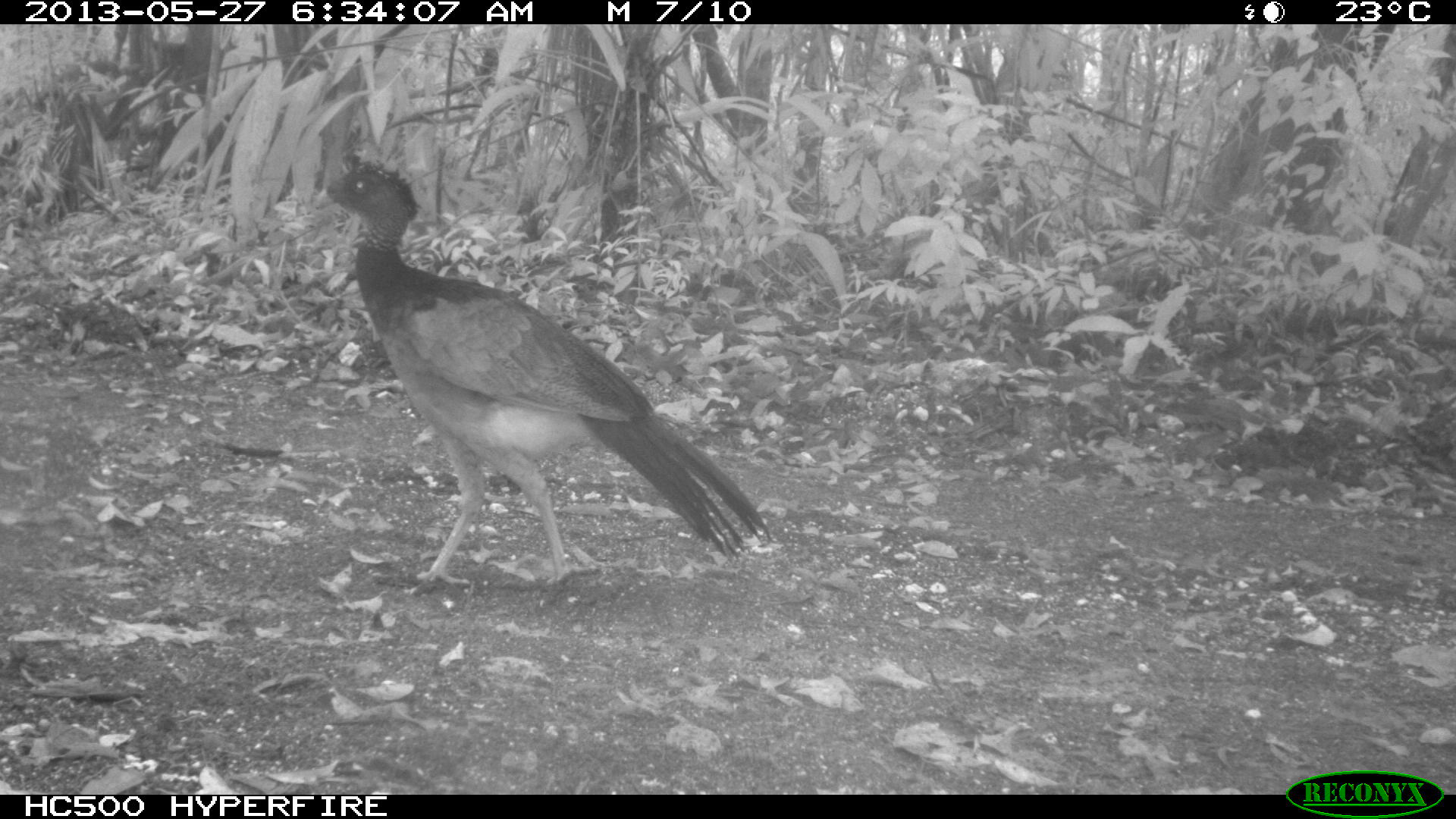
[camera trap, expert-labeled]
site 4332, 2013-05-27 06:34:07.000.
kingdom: Animalia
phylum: Chordata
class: Aves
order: Galliformes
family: Cracidae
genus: Crax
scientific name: Crax rubra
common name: great curassow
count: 2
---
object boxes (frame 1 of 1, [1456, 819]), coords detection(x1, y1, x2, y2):
crax rubra: detection(310, 154, 772, 583)